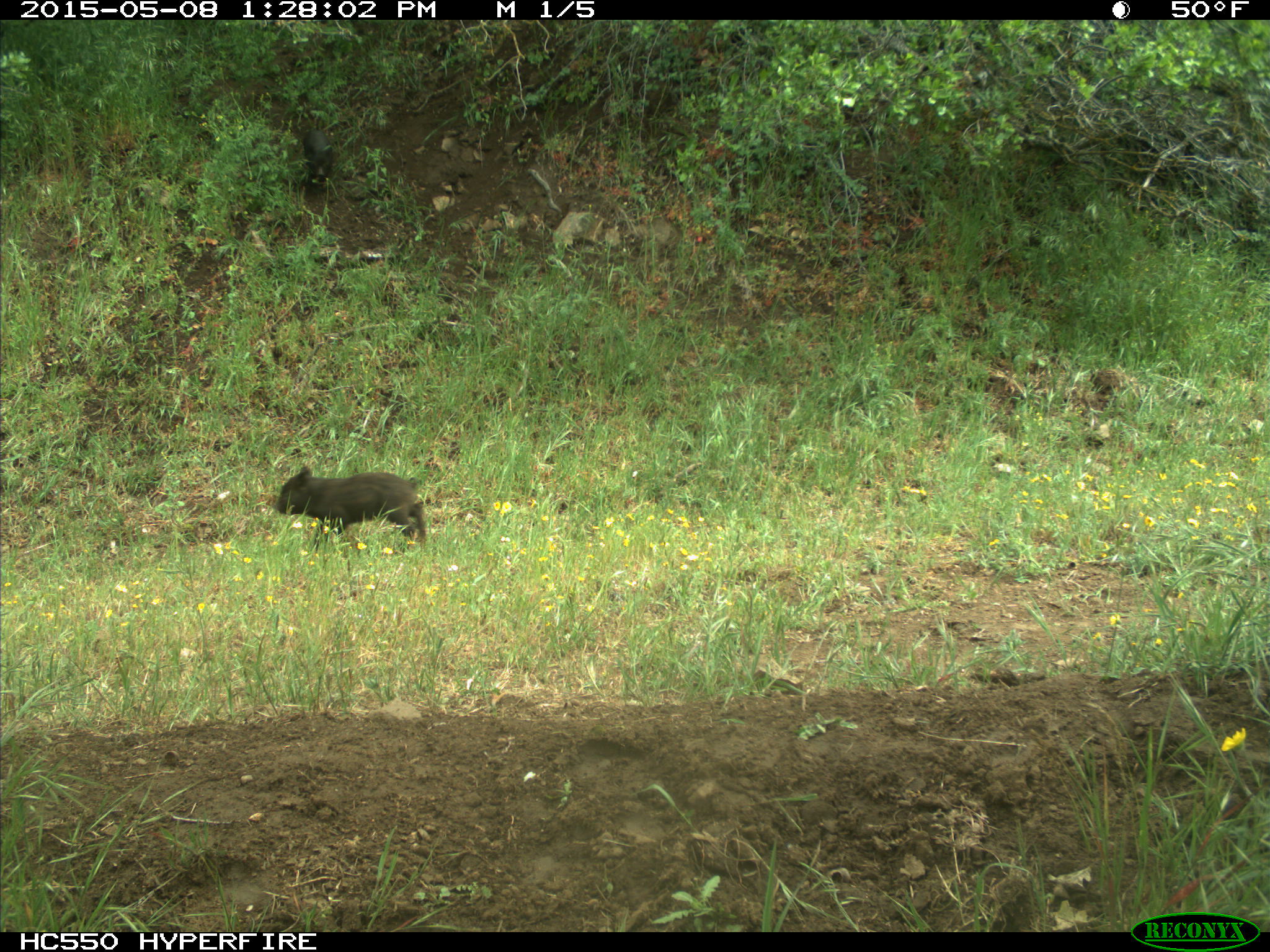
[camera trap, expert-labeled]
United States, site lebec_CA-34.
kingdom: Animalia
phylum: Chordata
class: Mammalia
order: Artiodactyla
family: Suidae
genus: Sus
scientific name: Sus scrofa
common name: wild boar